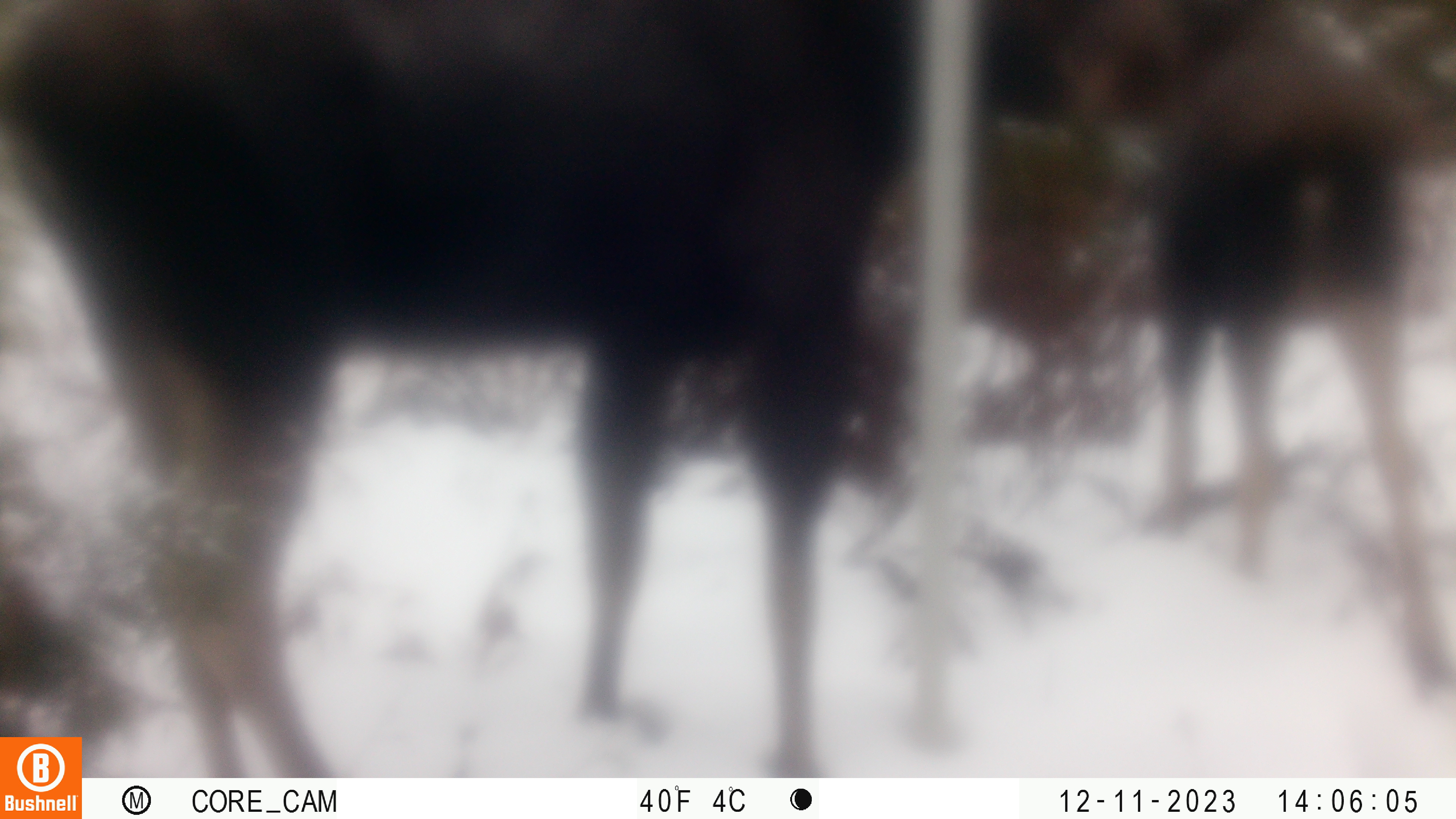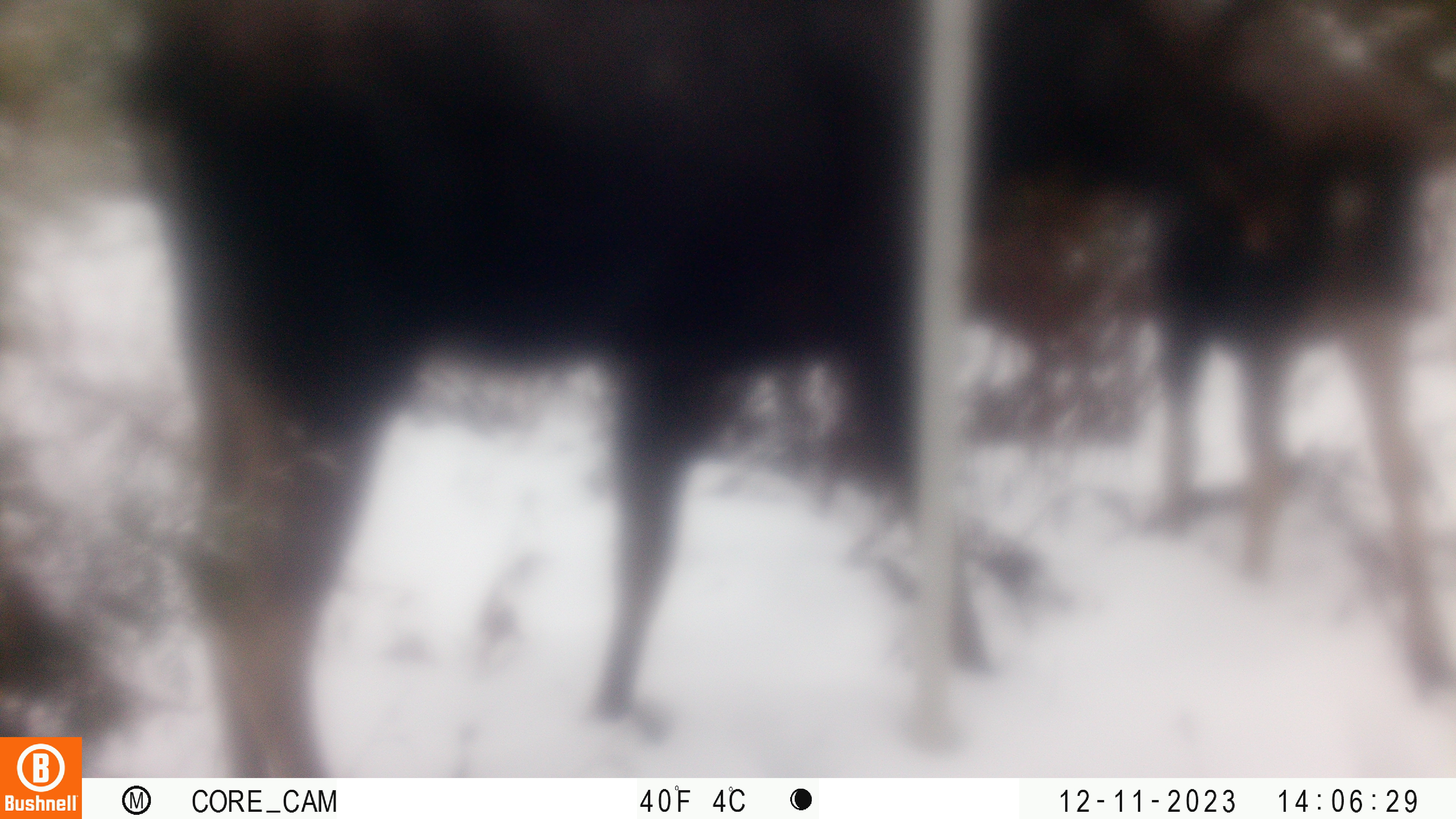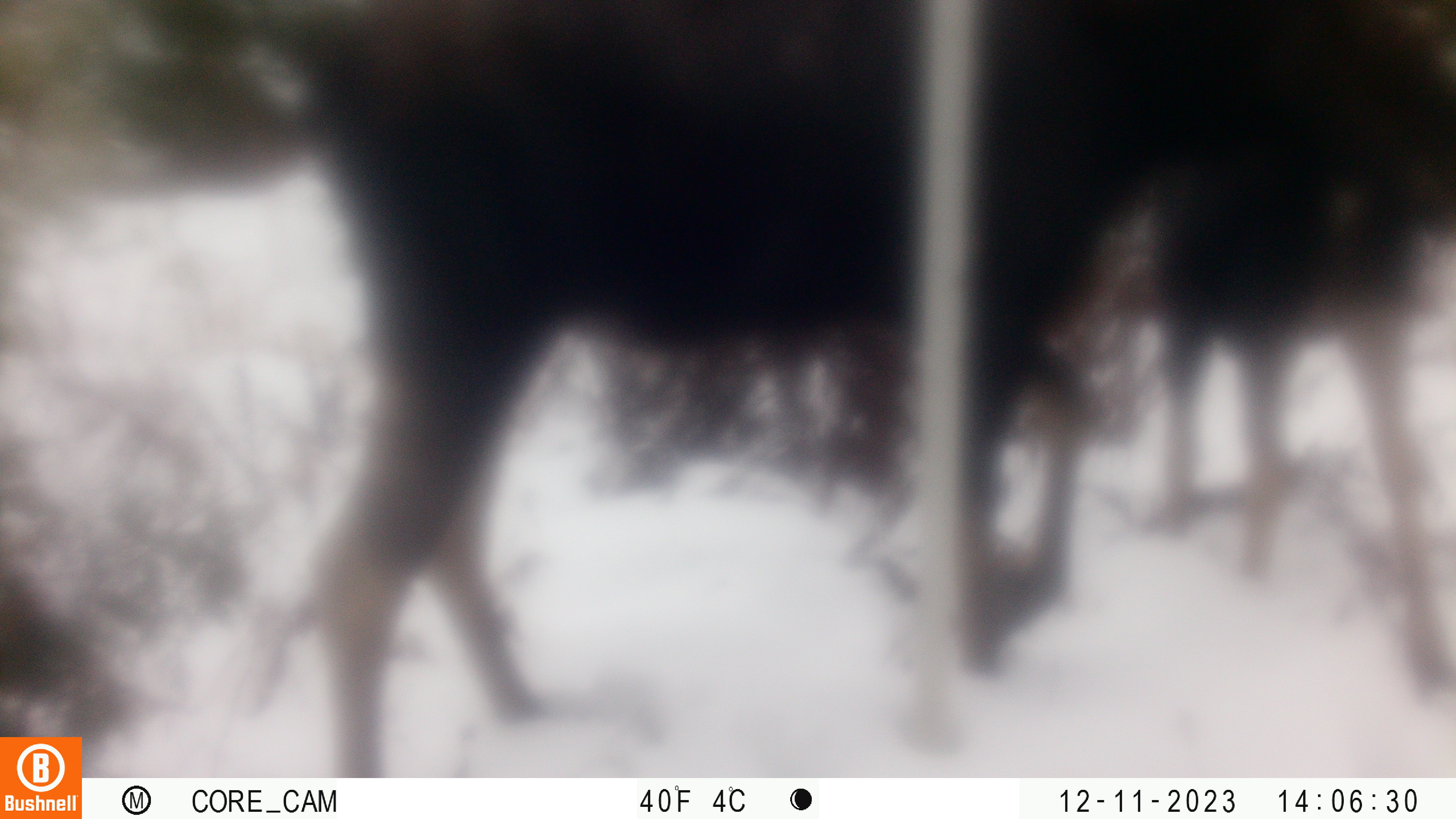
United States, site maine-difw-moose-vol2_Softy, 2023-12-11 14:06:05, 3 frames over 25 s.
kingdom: Animalia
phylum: Chordata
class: Mammalia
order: Artiodactyla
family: Cervidae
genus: Alces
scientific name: Alces alces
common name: moose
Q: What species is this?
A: Moose (Alces alces).